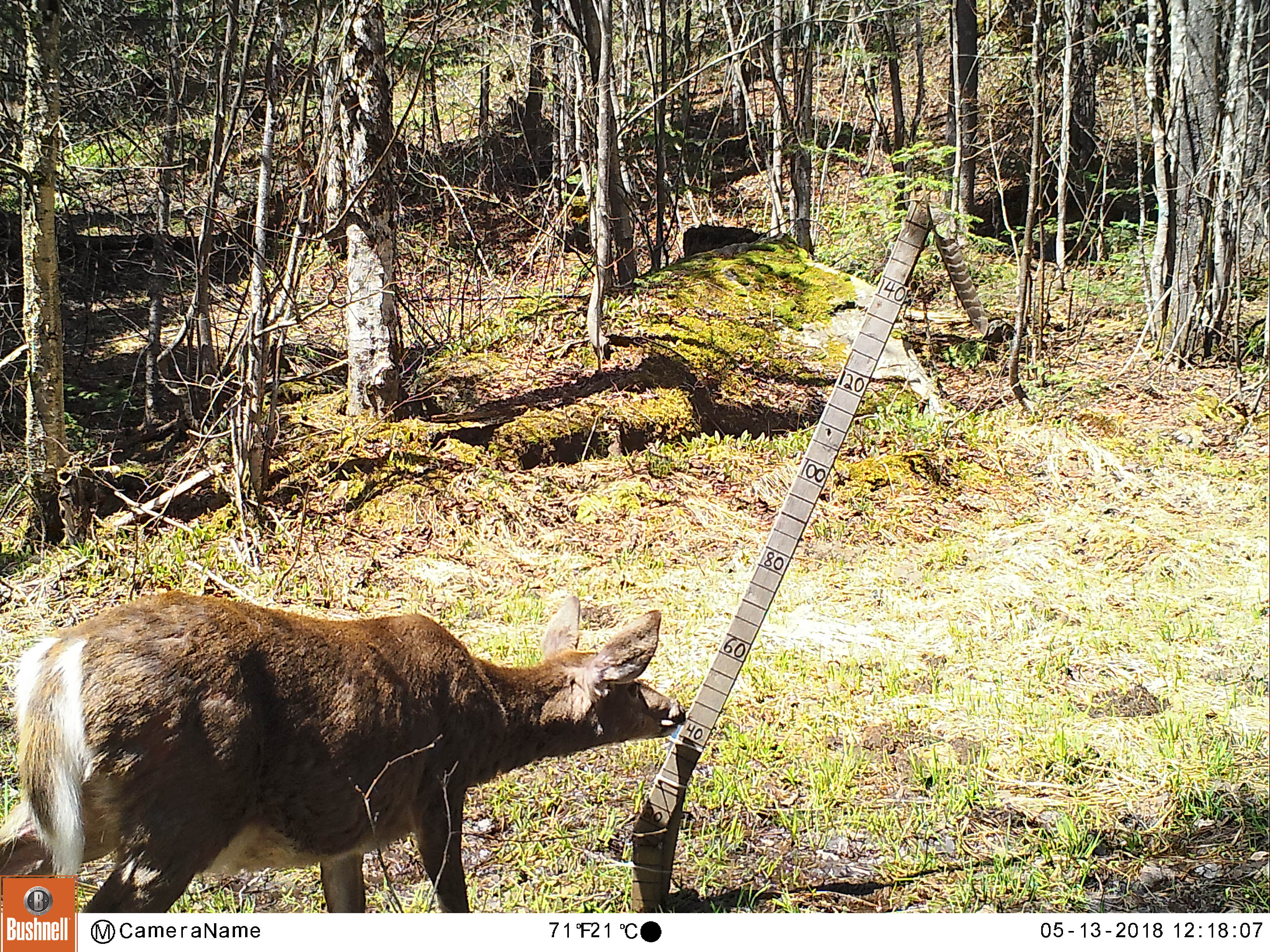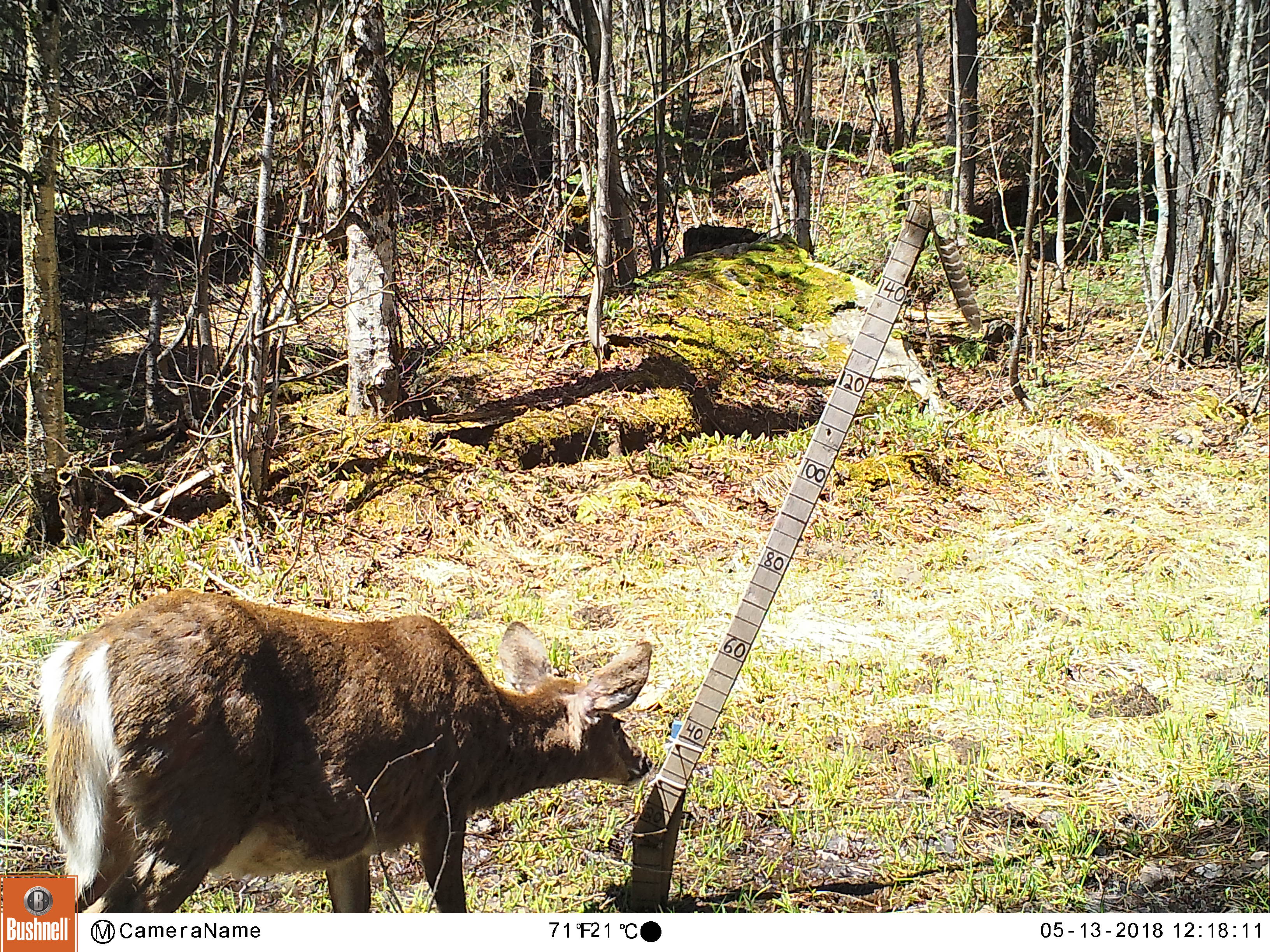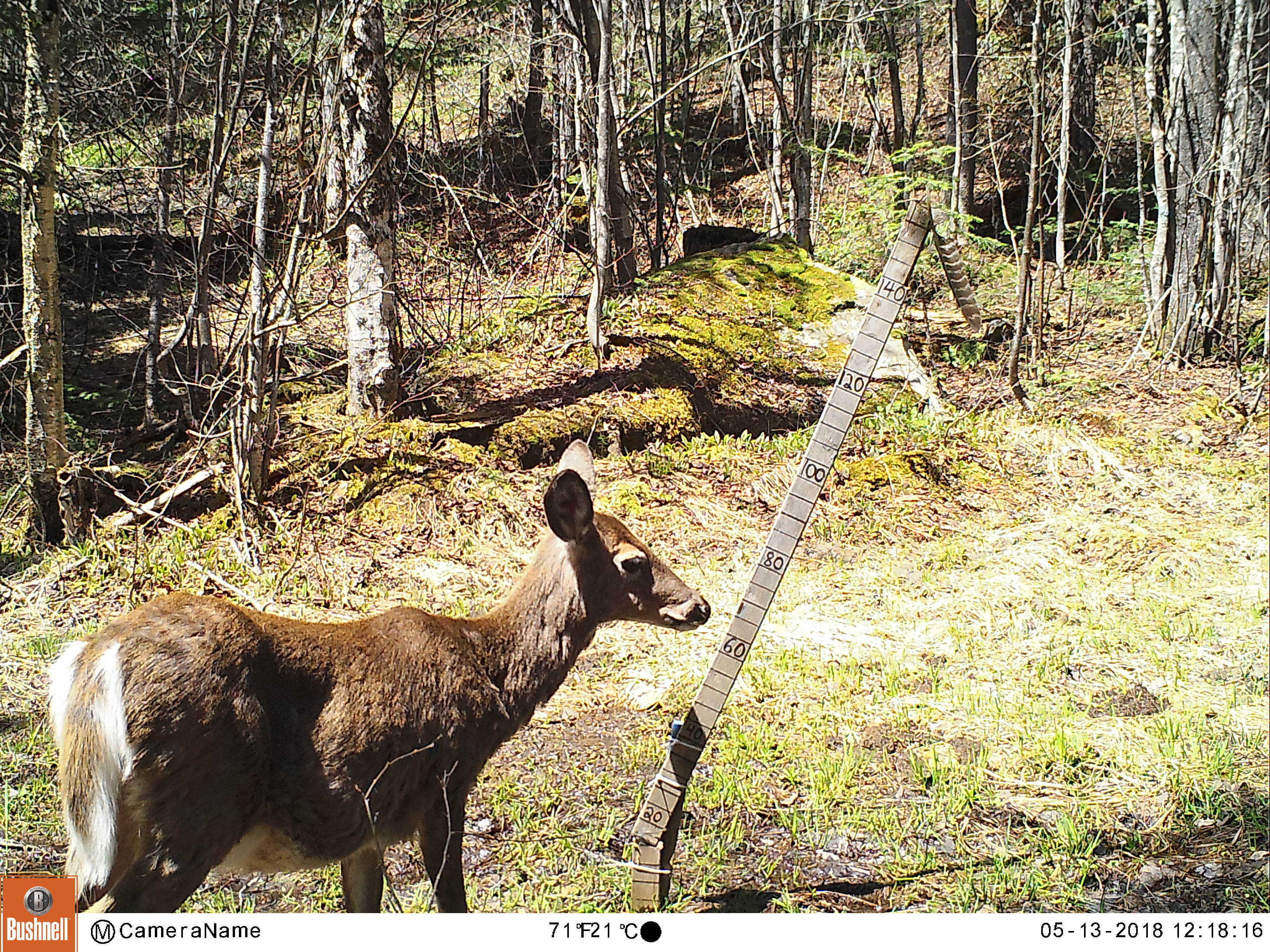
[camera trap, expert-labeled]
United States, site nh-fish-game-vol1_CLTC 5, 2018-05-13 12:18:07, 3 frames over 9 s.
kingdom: Animalia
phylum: Chordata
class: Mammalia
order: Artiodactyla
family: Cervidae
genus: Odocoileus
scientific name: Odocoileus virginianus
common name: white-tailed deer